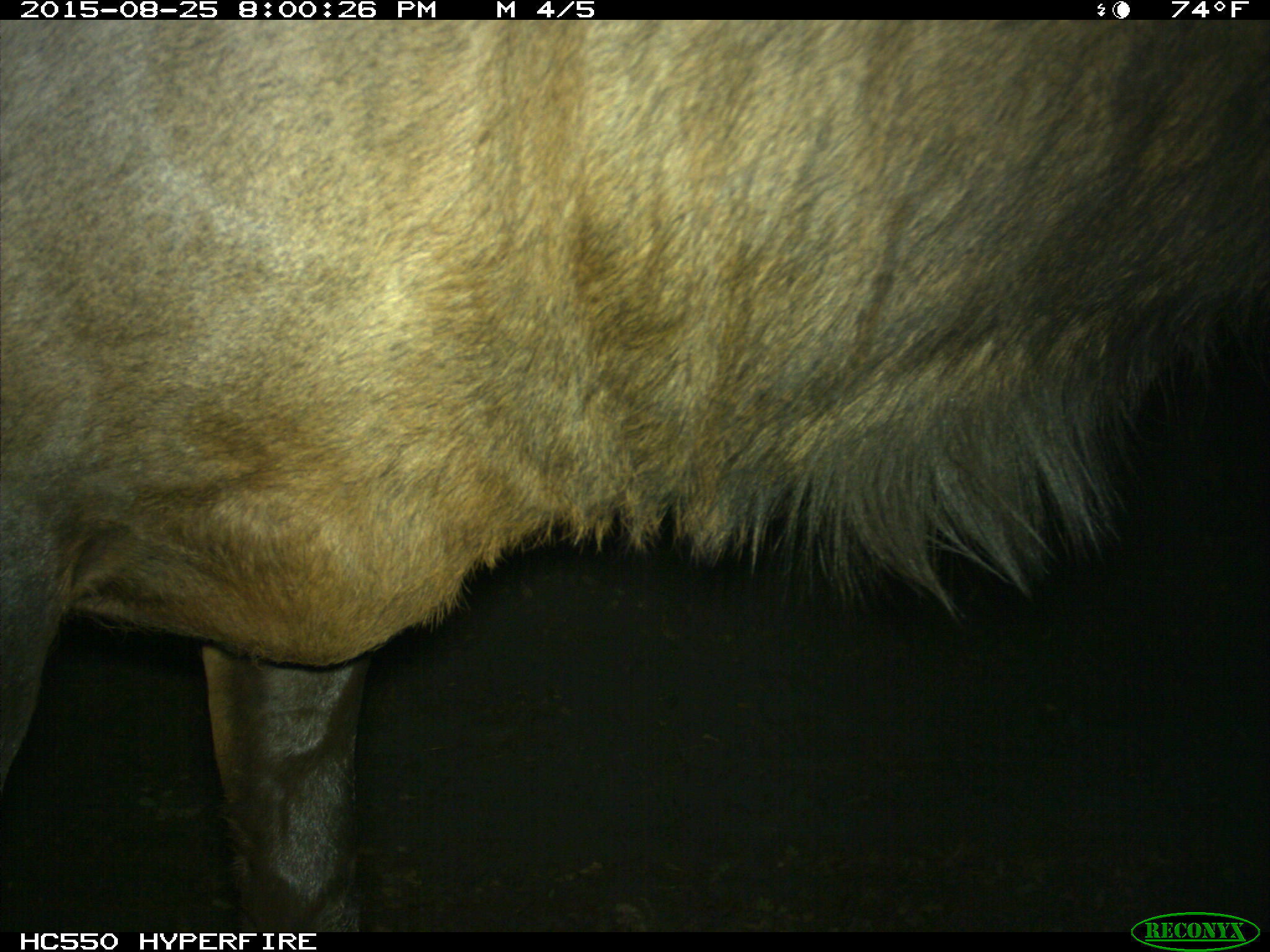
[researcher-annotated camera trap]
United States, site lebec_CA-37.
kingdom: Animalia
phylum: Chordata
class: Mammalia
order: Artiodactyla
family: Cervidae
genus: Cervus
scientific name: Cervus canadensis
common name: elk